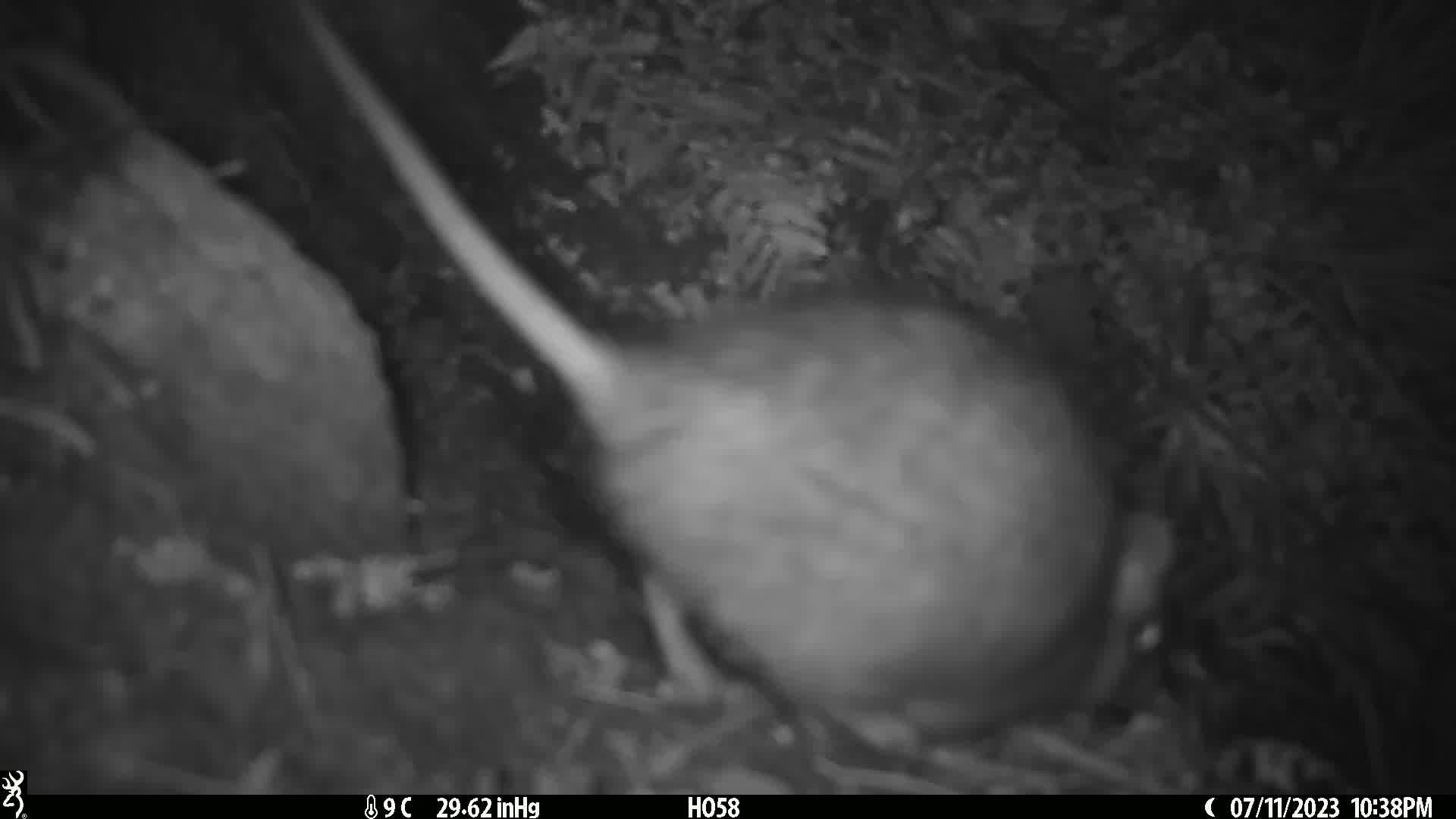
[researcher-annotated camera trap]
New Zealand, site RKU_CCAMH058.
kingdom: Animalia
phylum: Chordata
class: Mammalia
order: Rodentia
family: Muridae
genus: Rattus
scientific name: Rattus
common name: rat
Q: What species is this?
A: Rat (Rattus).